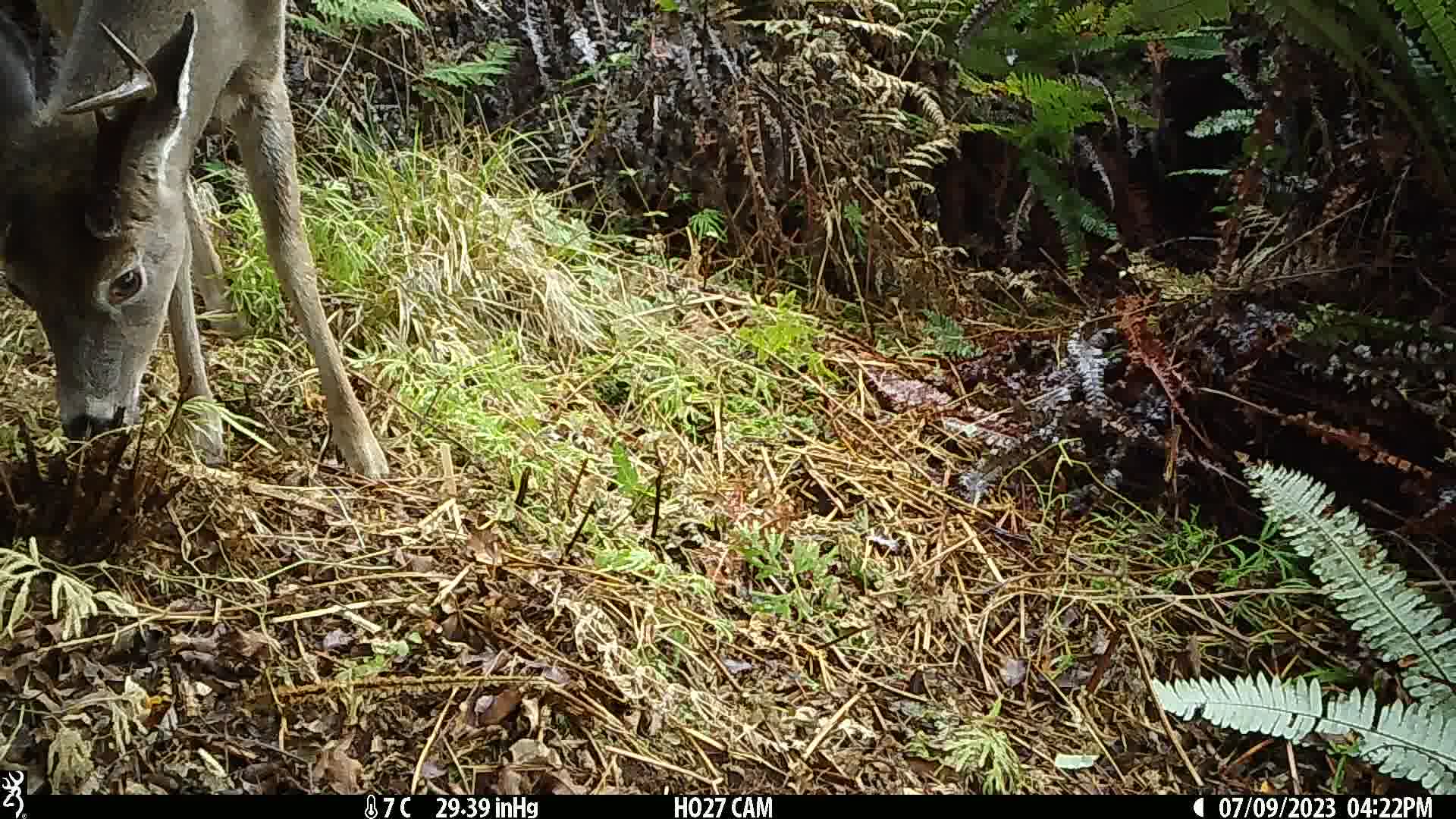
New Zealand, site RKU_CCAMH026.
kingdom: Animalia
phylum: Chordata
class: Mammalia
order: Artiodactyla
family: Cervidae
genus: Odocoileus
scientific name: Odocoileus virginianus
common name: white-tailed deer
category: white tailed deer